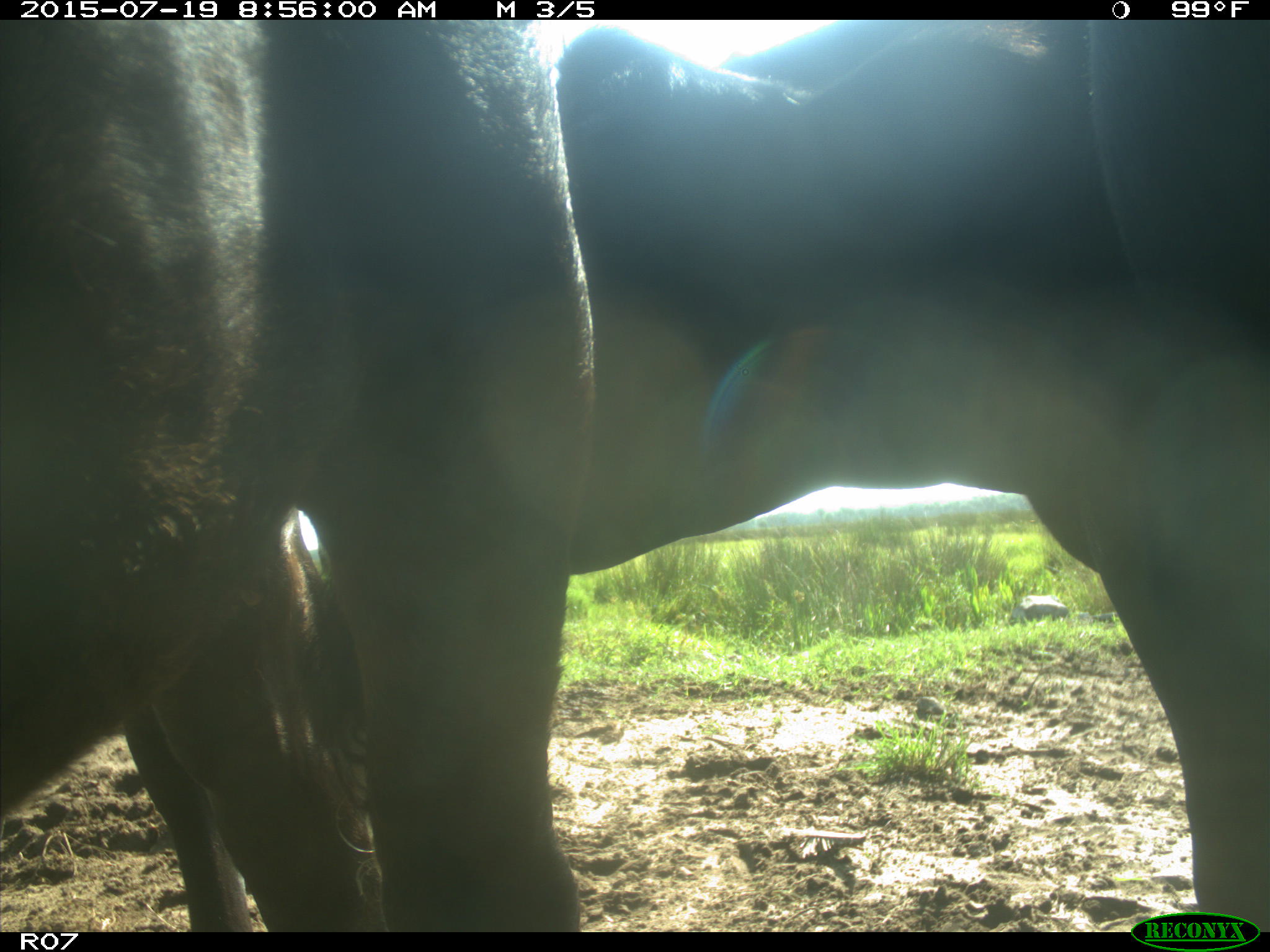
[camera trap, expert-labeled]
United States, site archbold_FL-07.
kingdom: Animalia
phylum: Chordata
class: Mammalia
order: Artiodactyla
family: Bovidae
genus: Bos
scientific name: Bos taurus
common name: domestic cow